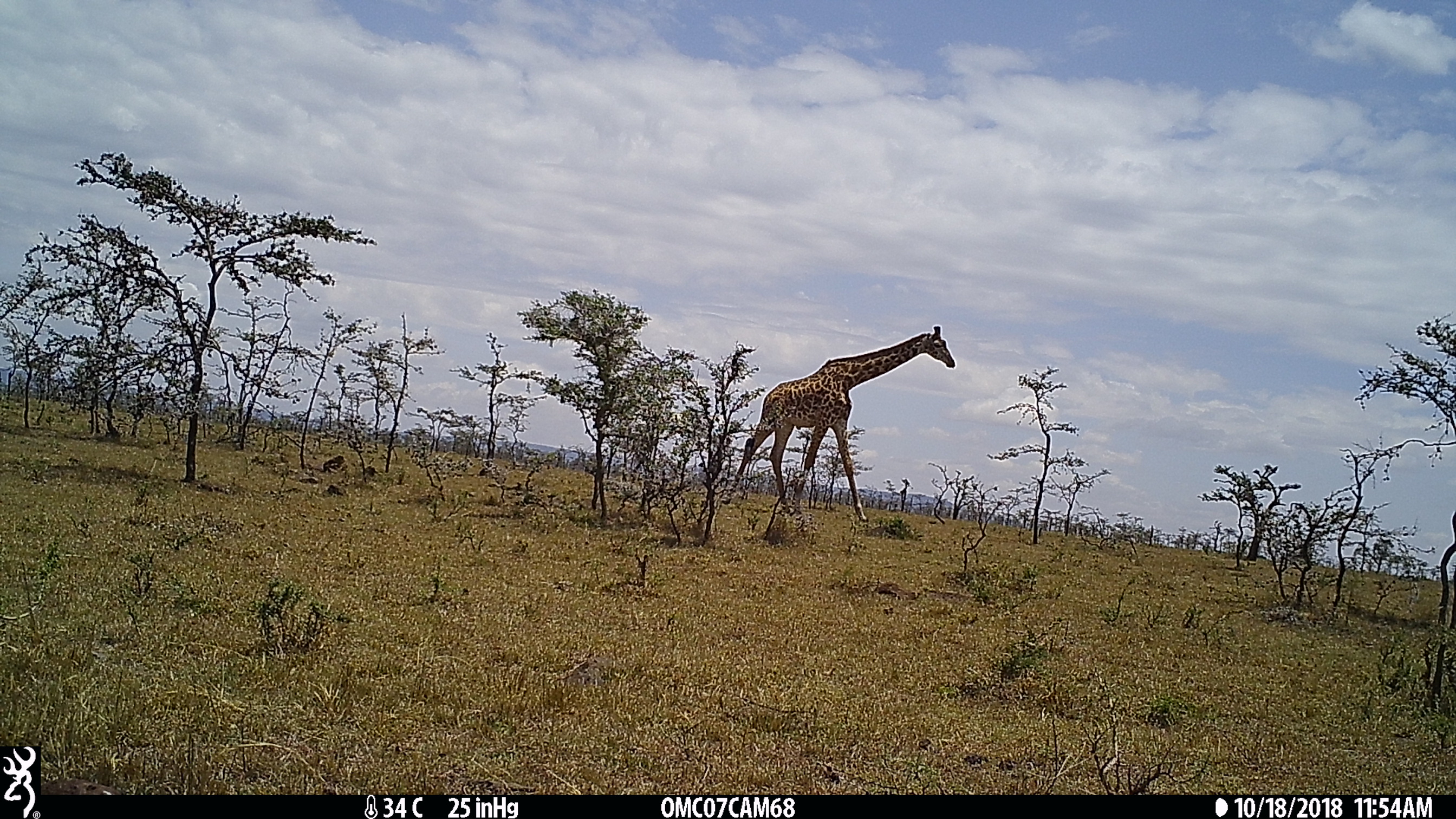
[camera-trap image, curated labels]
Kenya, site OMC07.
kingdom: Animalia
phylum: Chordata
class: Mammalia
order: Artiodactyla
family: Giraffidae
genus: Giraffa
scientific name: Giraffa camelopardalis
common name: northern giraffe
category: giraffe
Giraffe (northern giraffe) (Giraffa camelopardalis).